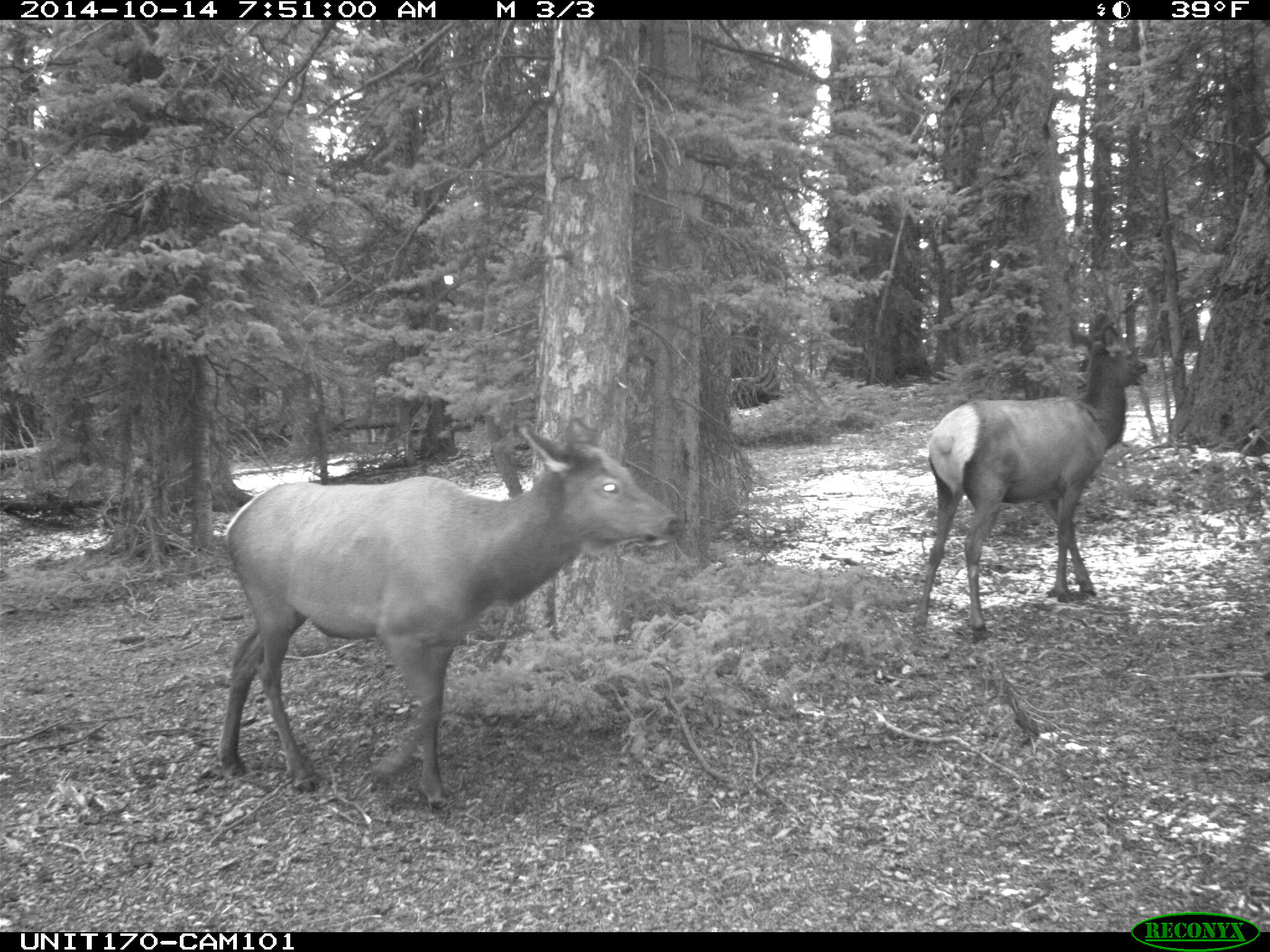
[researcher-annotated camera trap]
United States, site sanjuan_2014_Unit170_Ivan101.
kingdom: Animalia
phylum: Chordata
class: Mammalia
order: Artiodactyla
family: Cervidae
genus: Cervus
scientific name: Cervus elaphus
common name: red deer